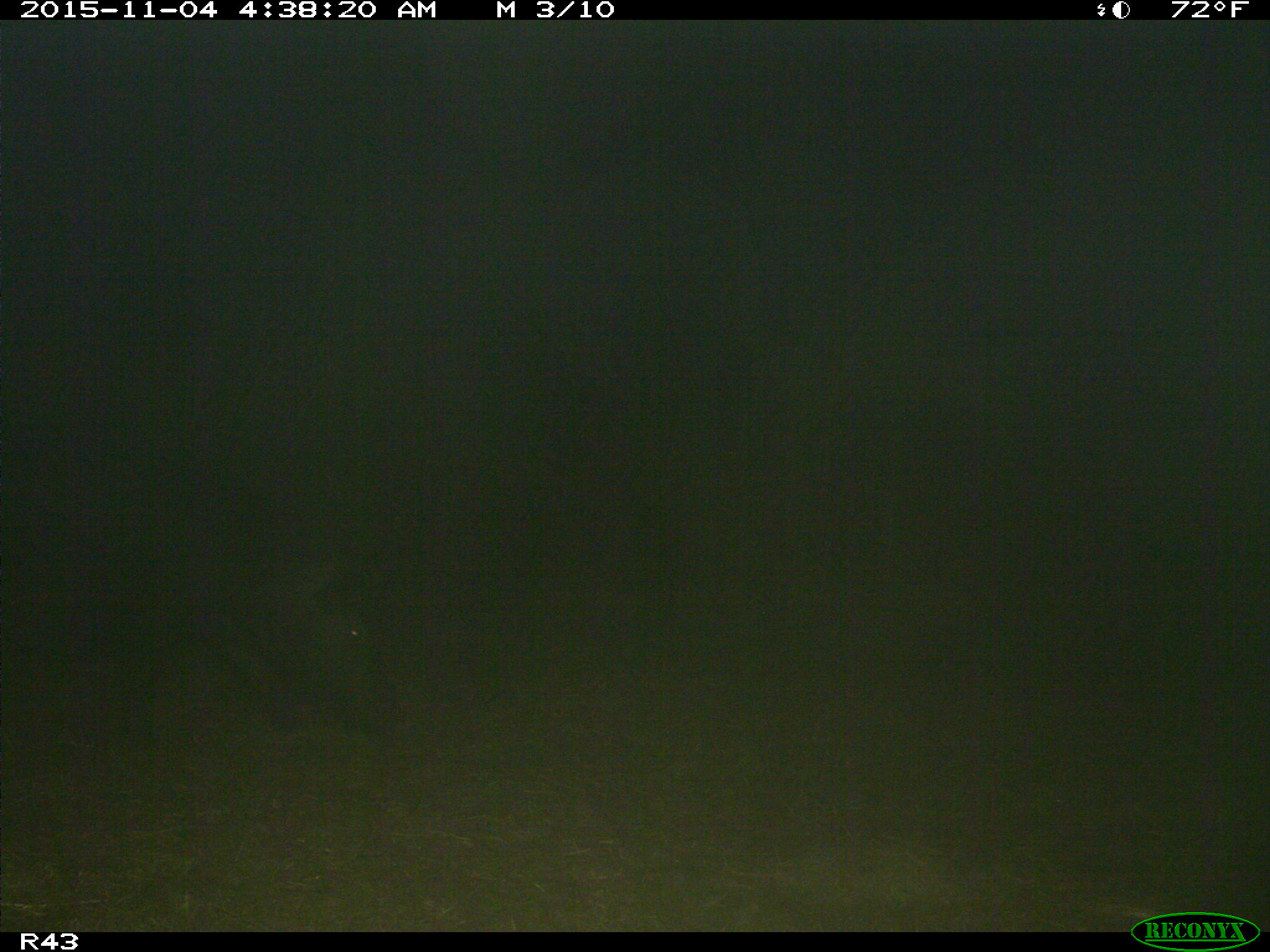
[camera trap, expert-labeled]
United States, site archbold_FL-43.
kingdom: Animalia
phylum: Chordata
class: Mammalia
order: Artiodactyla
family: Suidae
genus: Sus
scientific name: Sus scrofa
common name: wild boar